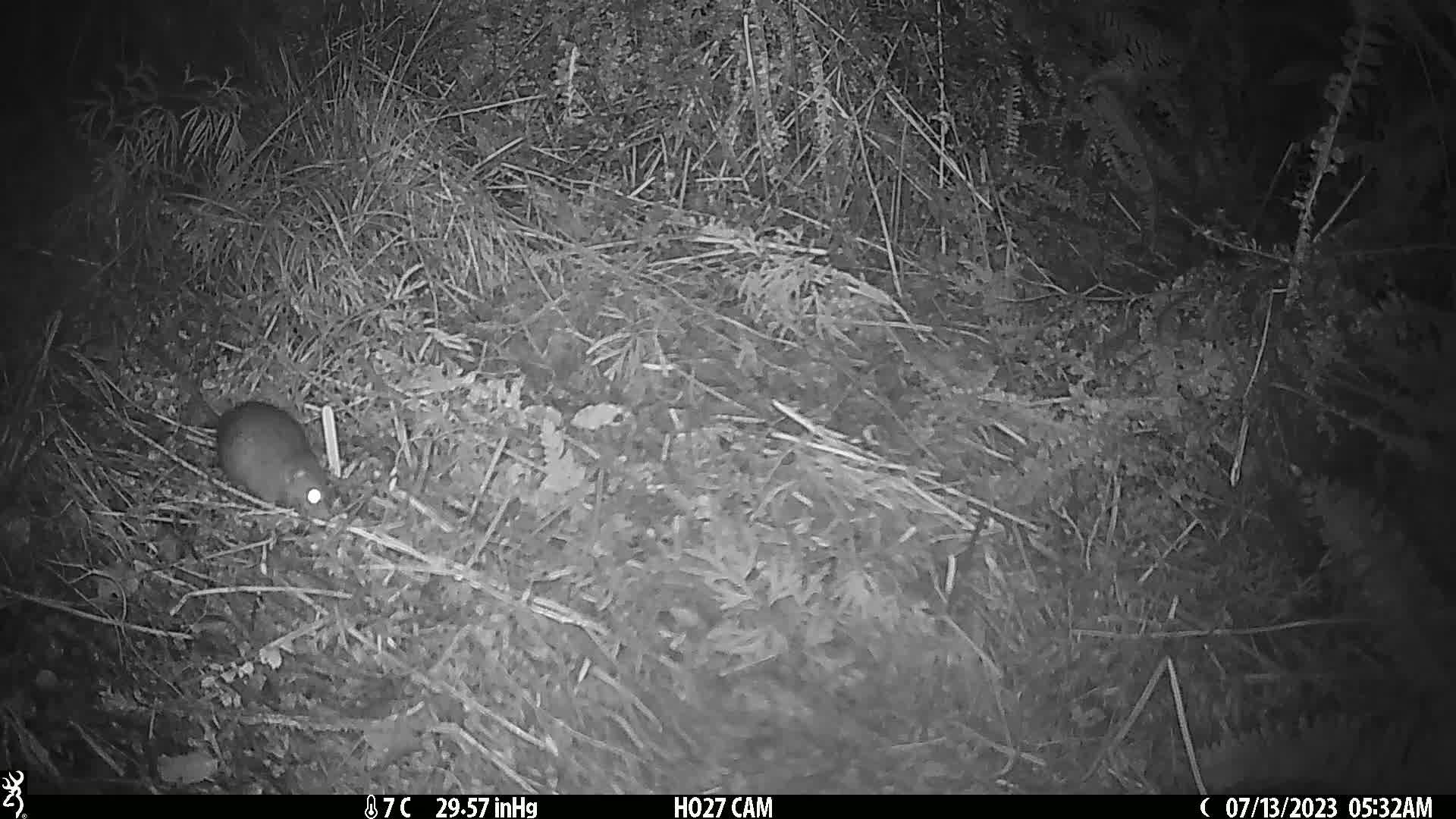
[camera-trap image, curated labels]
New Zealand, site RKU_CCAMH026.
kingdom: Animalia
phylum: Chordata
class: Mammalia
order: Rodentia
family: Muridae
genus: Rattus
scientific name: Rattus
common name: rat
Rat (Rattus).